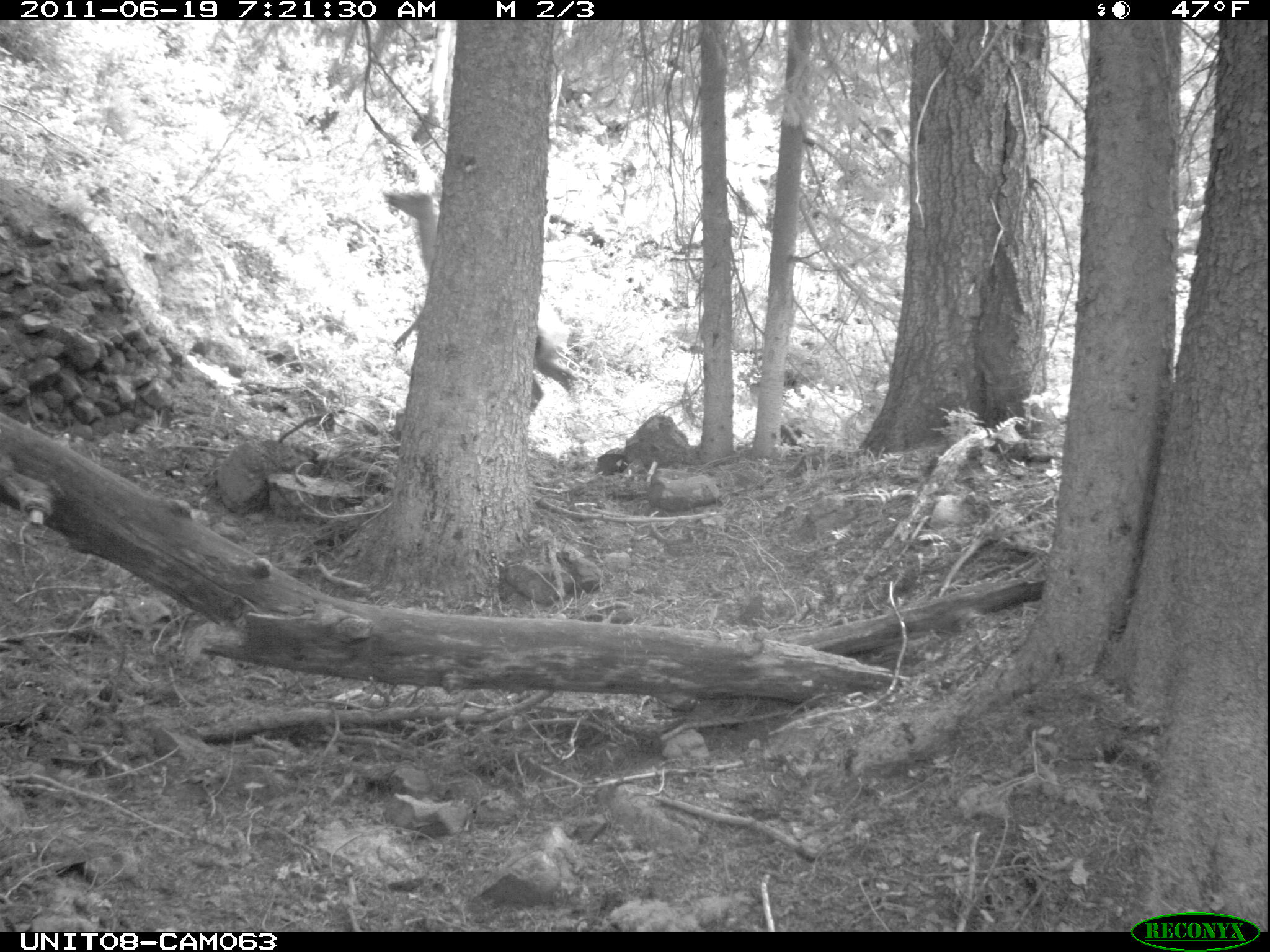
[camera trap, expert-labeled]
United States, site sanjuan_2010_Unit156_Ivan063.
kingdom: Animalia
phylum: Chordata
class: Mammalia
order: Artiodactyla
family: Cervidae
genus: Cervus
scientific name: Cervus elaphus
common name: red deer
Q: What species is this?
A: Cervus elaphus (red deer).